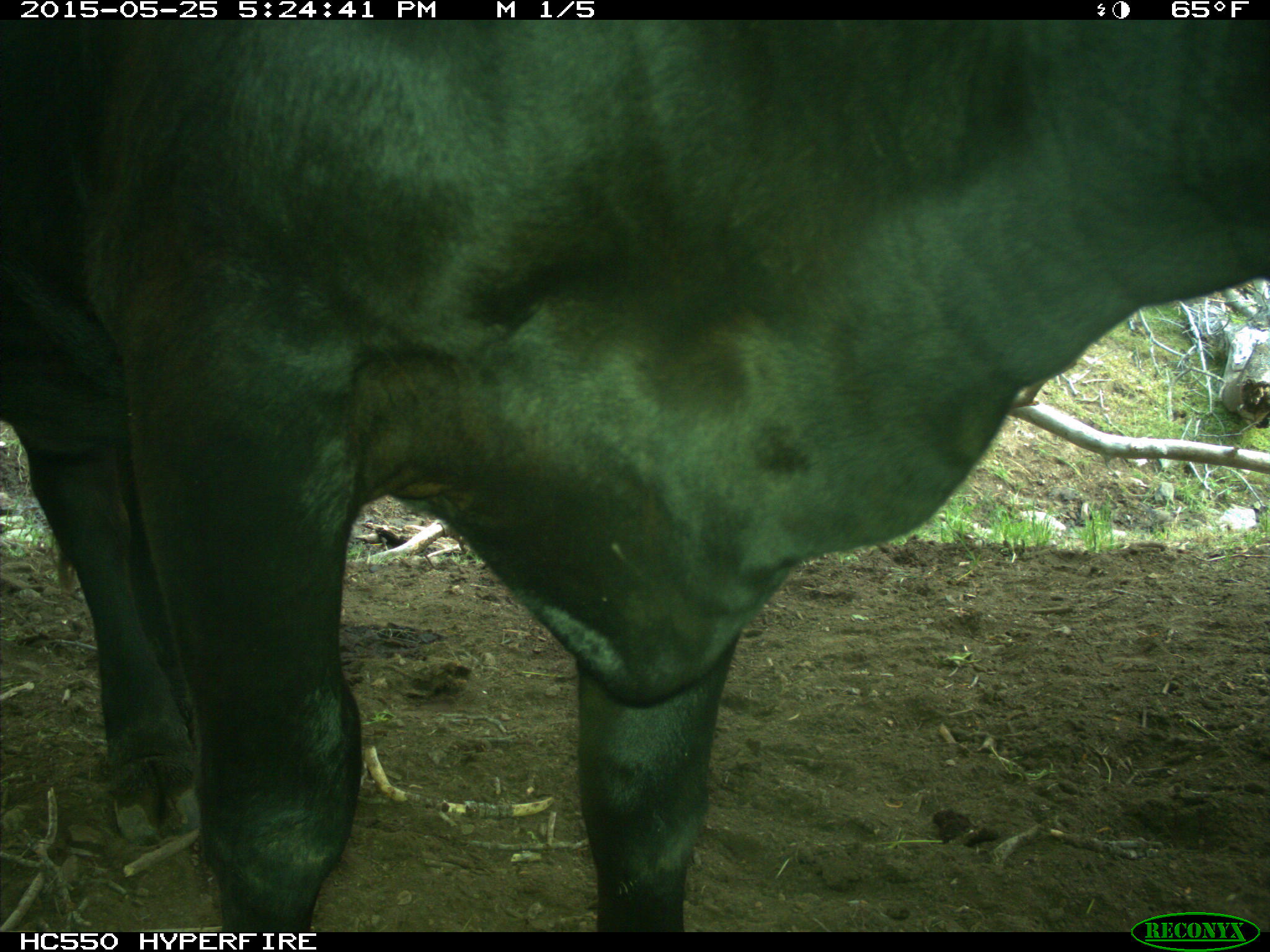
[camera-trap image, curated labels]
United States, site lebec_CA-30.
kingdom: Animalia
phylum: Chordata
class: Mammalia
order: Artiodactyla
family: Bovidae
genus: Bos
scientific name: Bos taurus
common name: domestic cow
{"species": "Bos taurus (domestic cow)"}